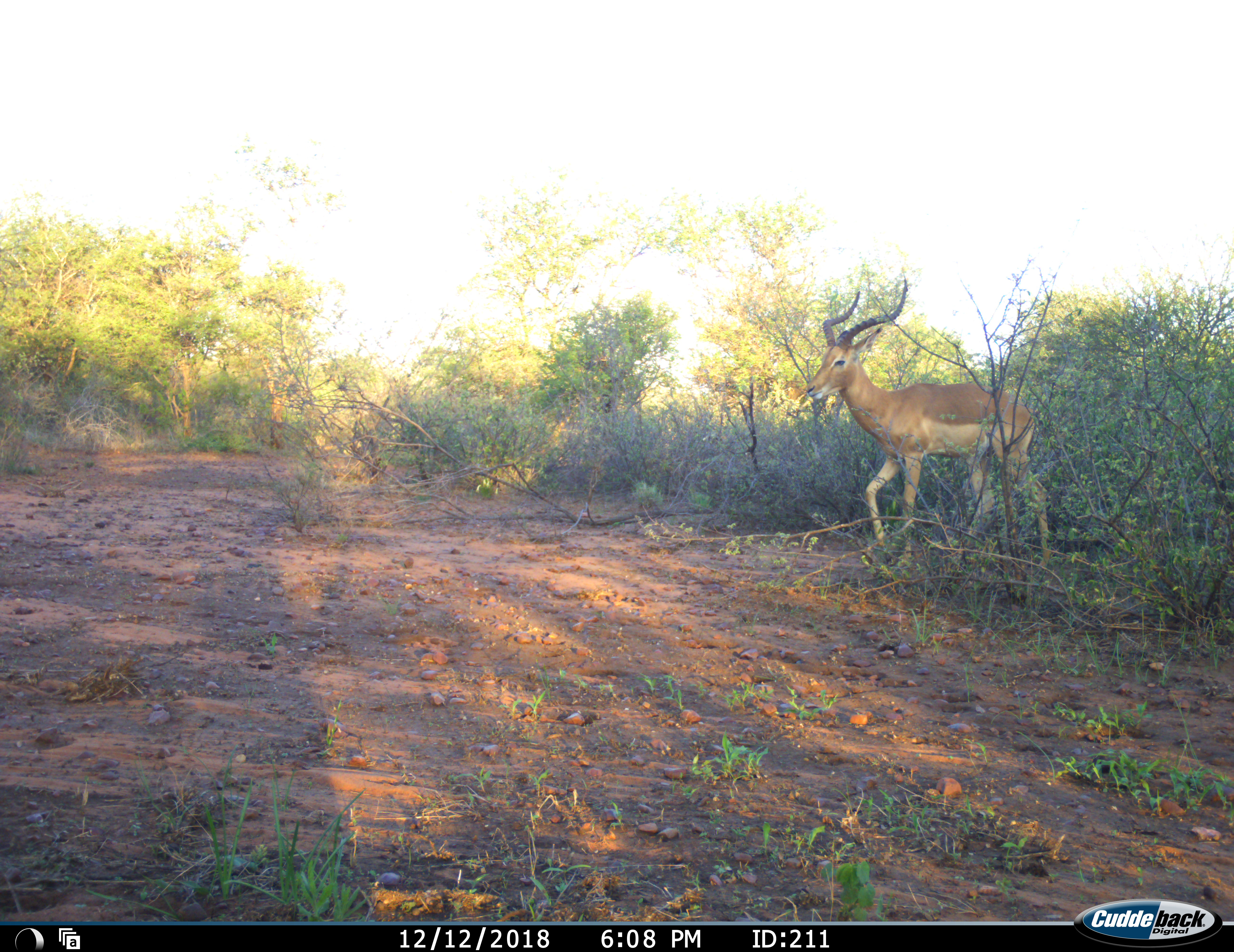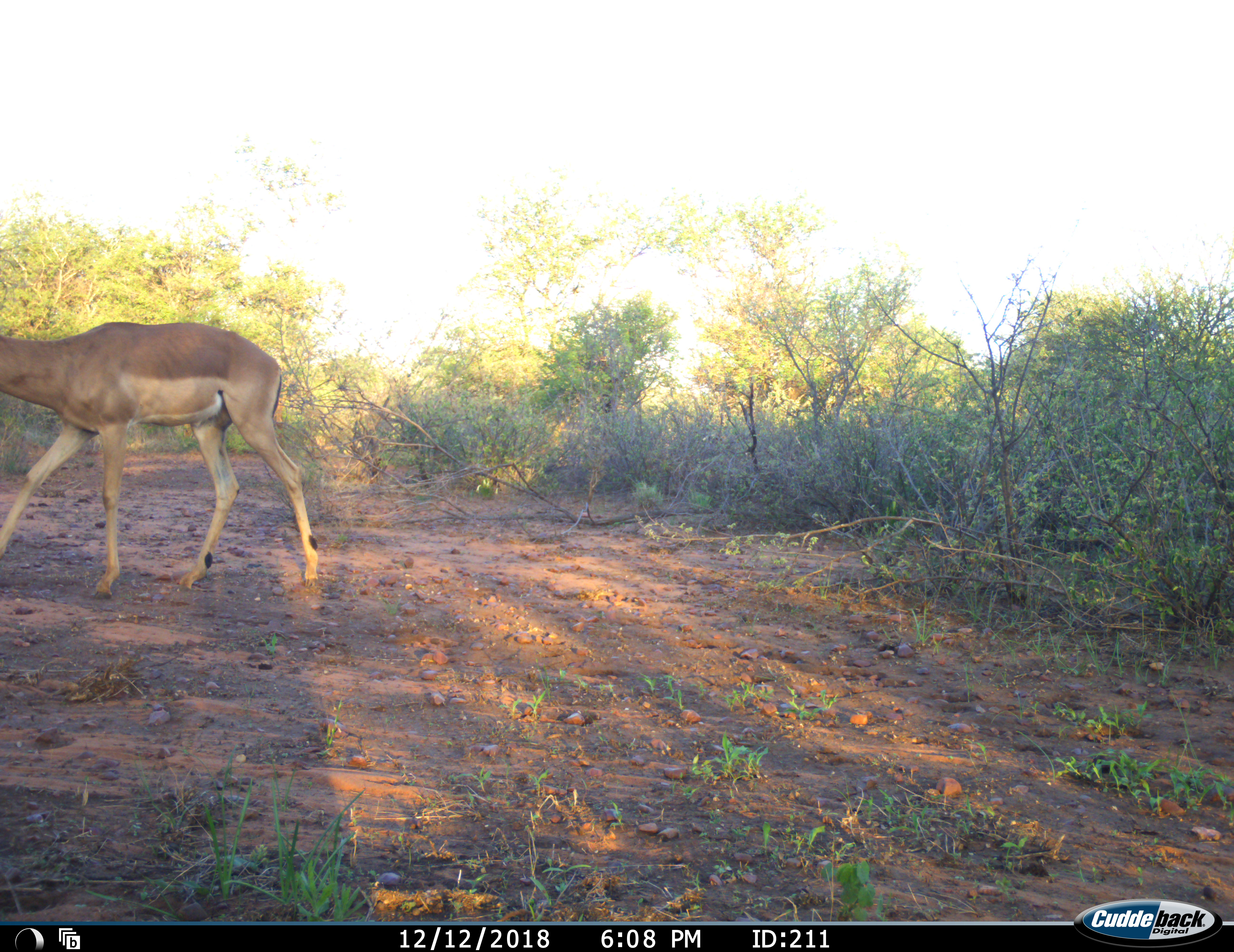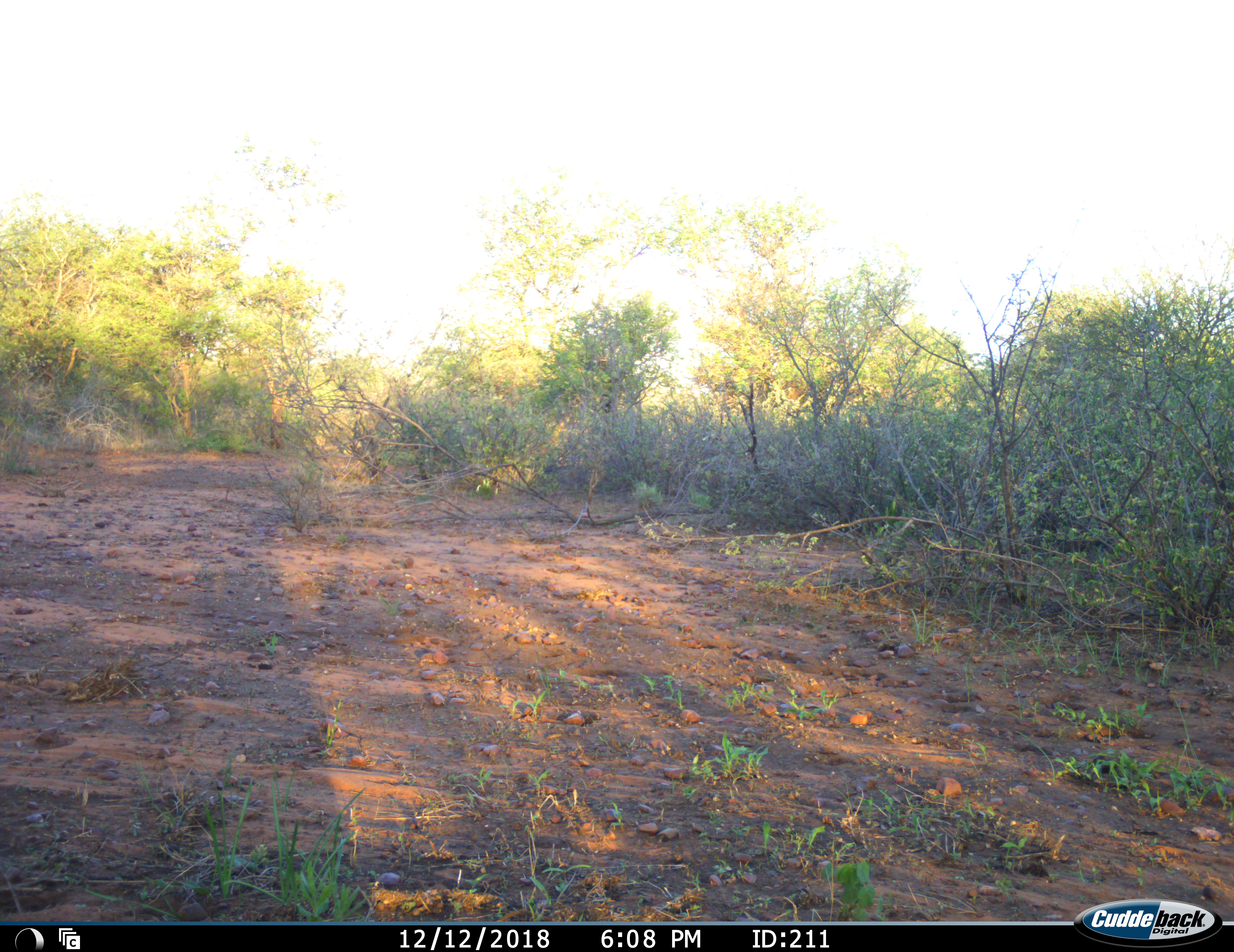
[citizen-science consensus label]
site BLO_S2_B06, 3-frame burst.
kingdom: Animalia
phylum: Chordata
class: Mammalia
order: Artiodactyla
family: Bovidae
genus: Aepyceros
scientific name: Aepyceros melampus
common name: impala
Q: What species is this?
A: Impala (Aepyceros melampus).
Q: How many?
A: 1.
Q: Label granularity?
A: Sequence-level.